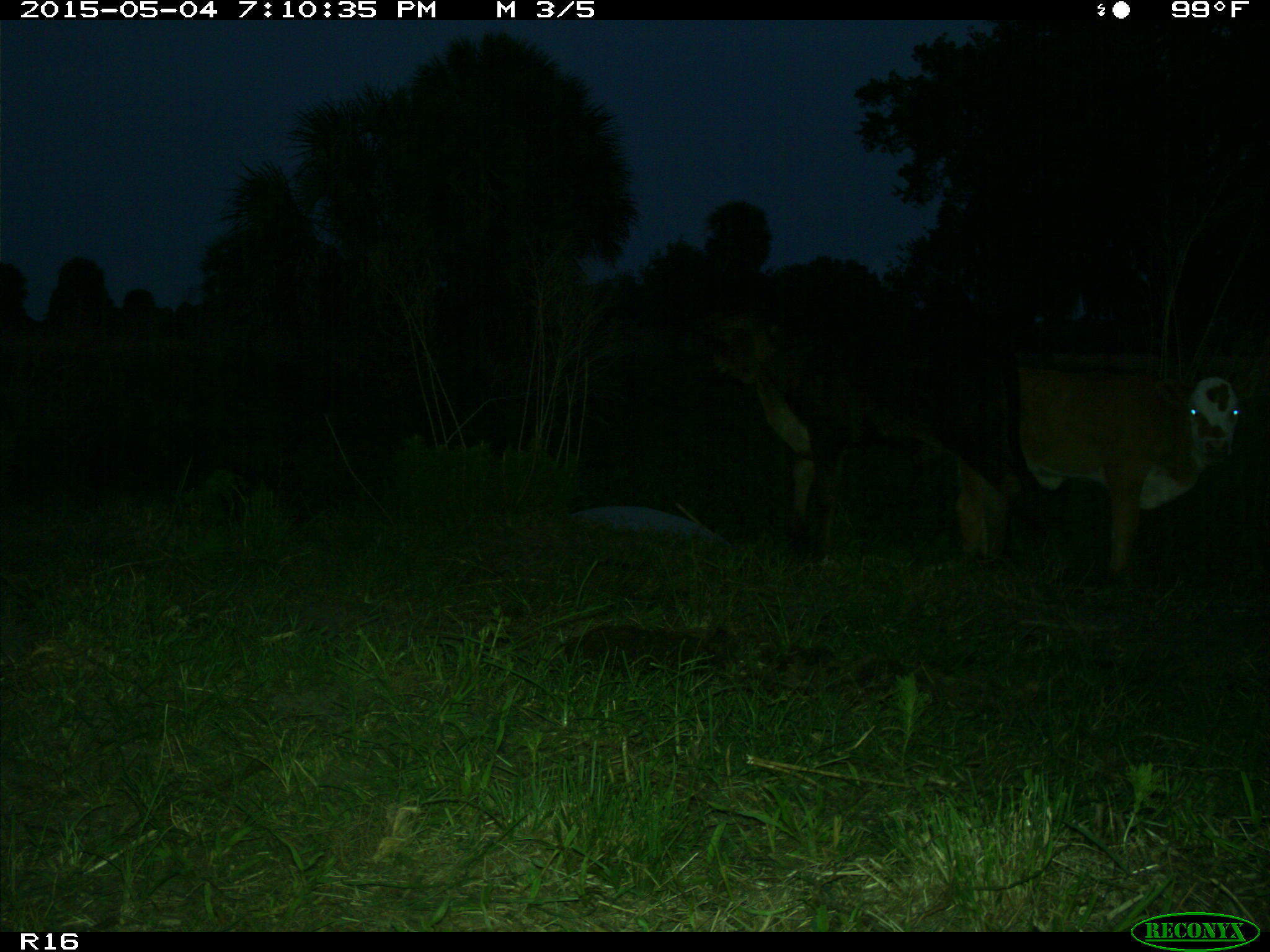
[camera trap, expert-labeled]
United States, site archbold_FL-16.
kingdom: Animalia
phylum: Chordata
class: Mammalia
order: Artiodactyla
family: Bovidae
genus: Bos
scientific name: Bos taurus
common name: domestic cow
Bos taurus (domestic cow).